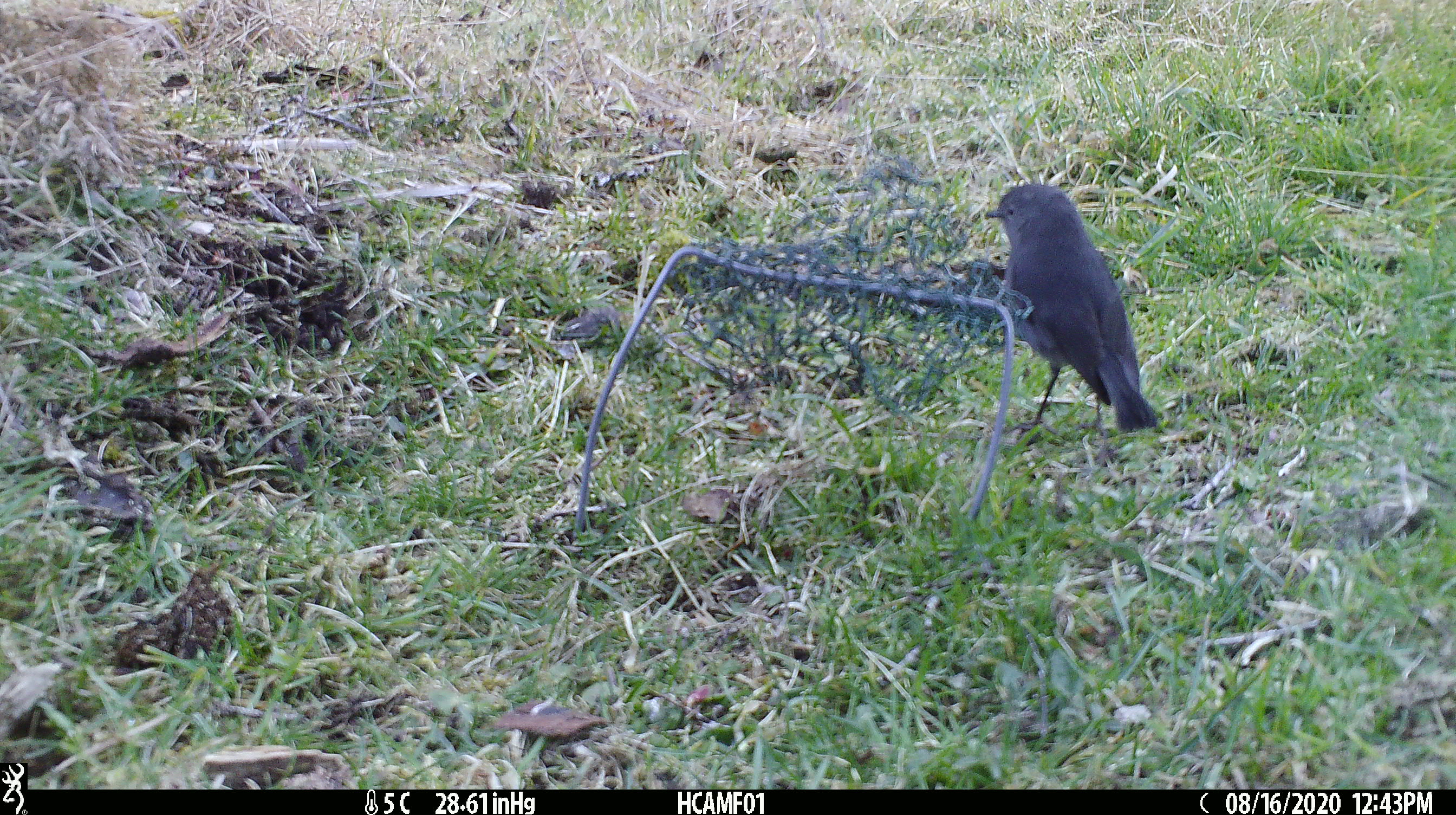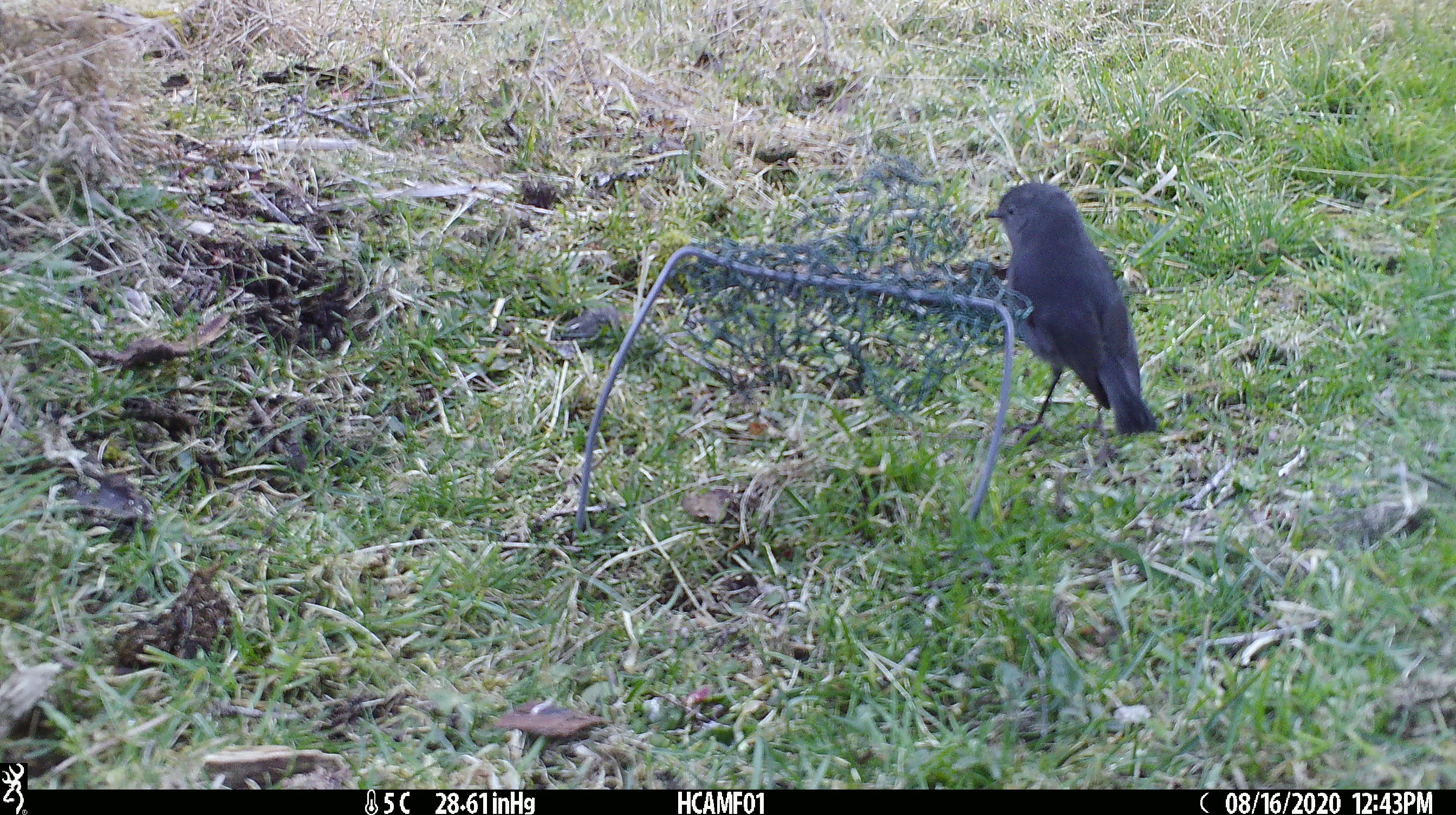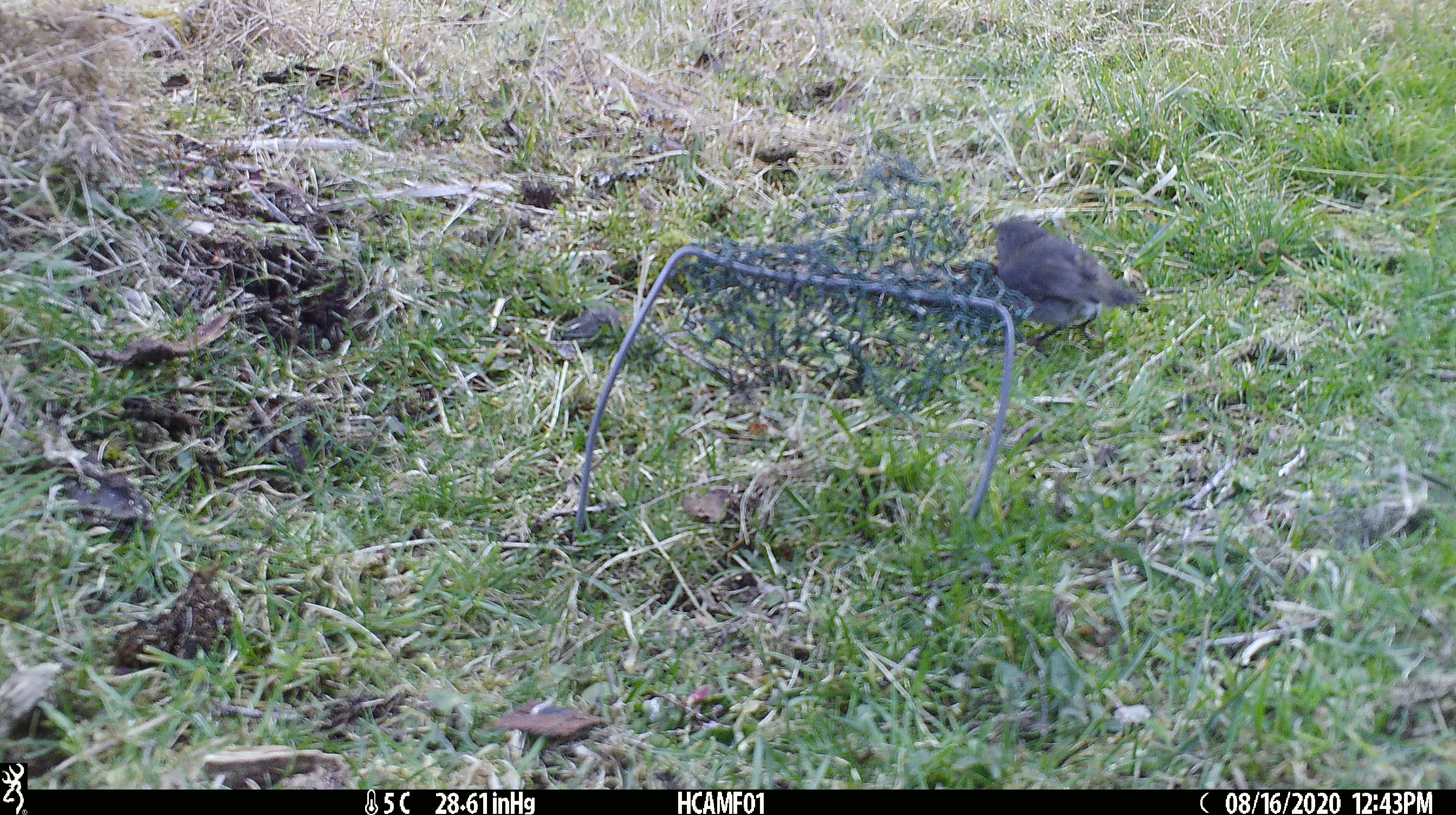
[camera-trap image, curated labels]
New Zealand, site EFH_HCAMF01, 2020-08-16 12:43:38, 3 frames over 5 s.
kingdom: Animalia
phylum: Chordata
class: Aves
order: Passeriformes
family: Petroicidae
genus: Petroica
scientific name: Petroica australis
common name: new zealand robin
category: robin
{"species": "robin (new zealand robin) (Petroica australis)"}